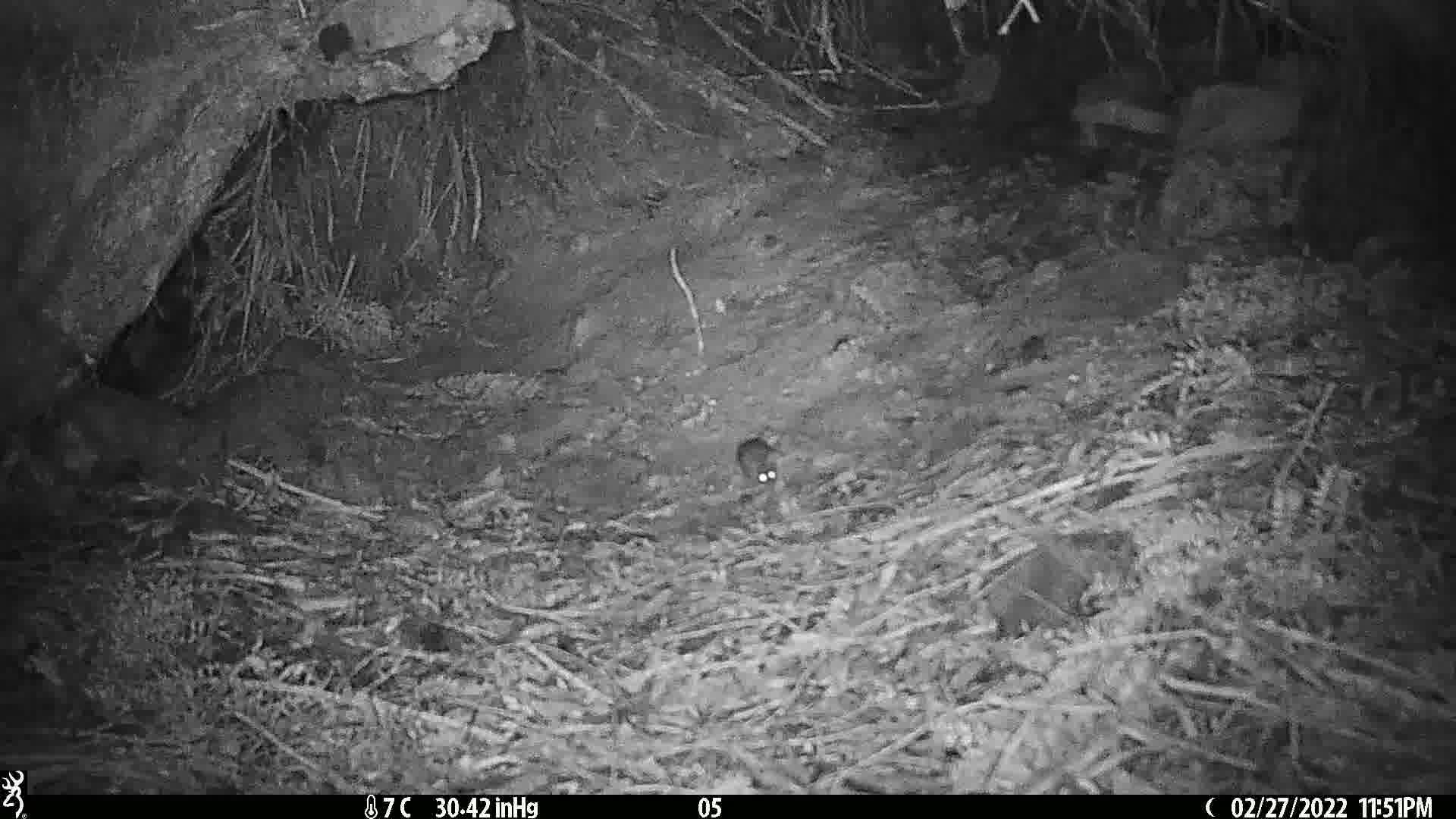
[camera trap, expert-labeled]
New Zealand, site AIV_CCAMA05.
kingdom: Animalia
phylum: Chordata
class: Mammalia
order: Rodentia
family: Muridae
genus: Mus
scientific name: Mus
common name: mouse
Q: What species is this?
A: Mouse (Mus).